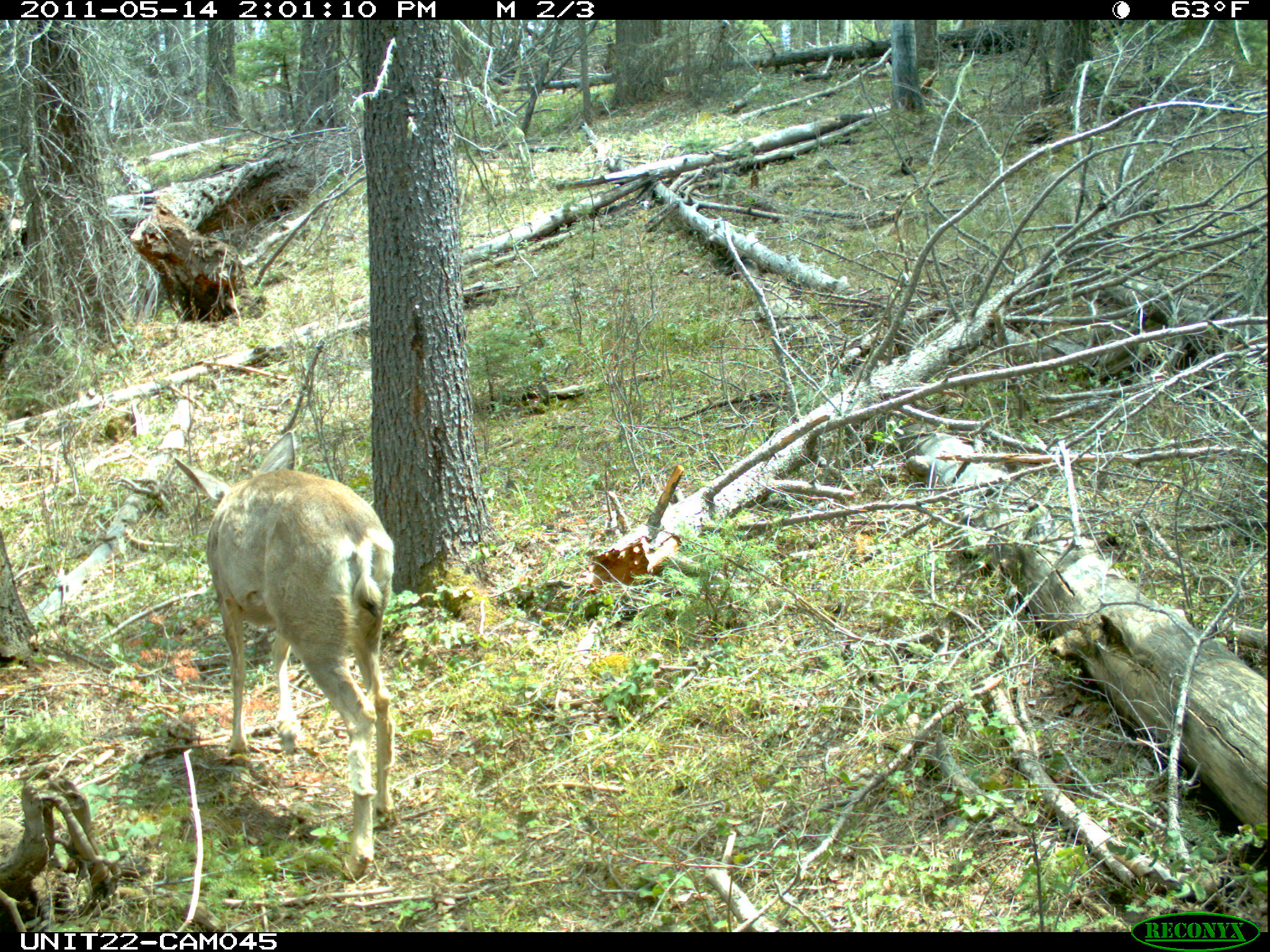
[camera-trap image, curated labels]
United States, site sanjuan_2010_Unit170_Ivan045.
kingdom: Animalia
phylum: Chordata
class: Mammalia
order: Artiodactyla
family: Cervidae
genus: Odocoileus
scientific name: Odocoileus hemionus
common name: mule deer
Odocoileus hemionus (mule deer).